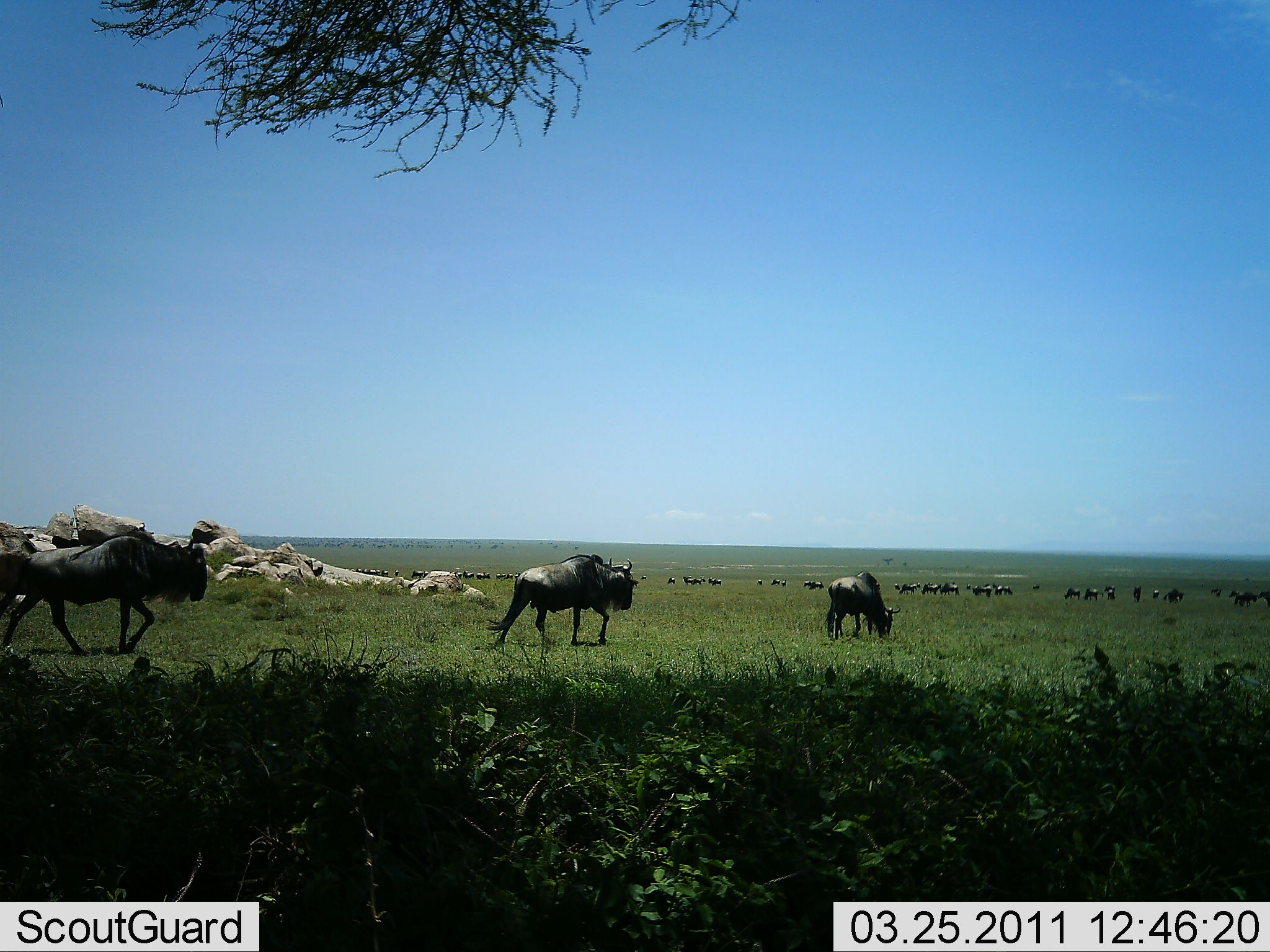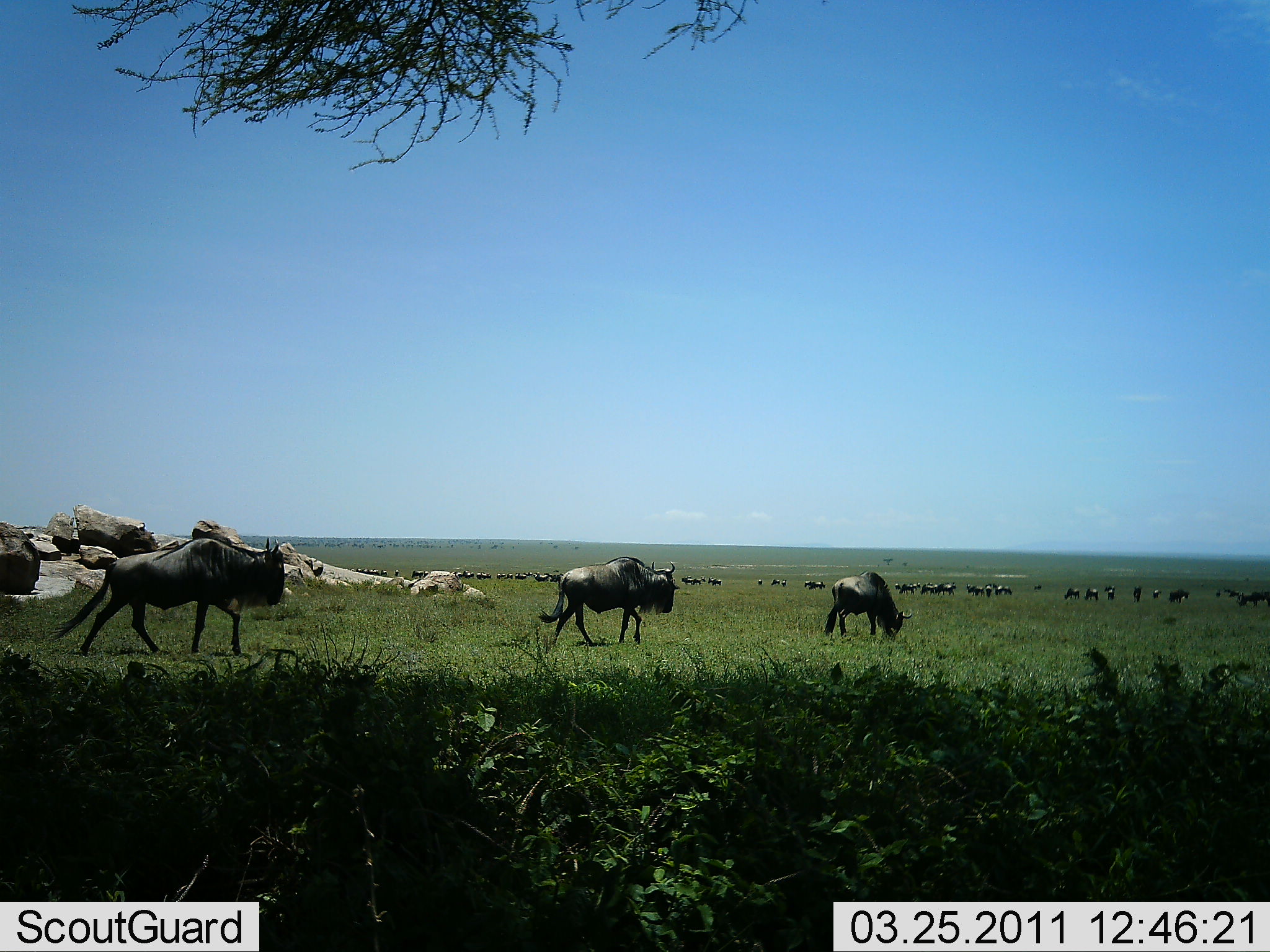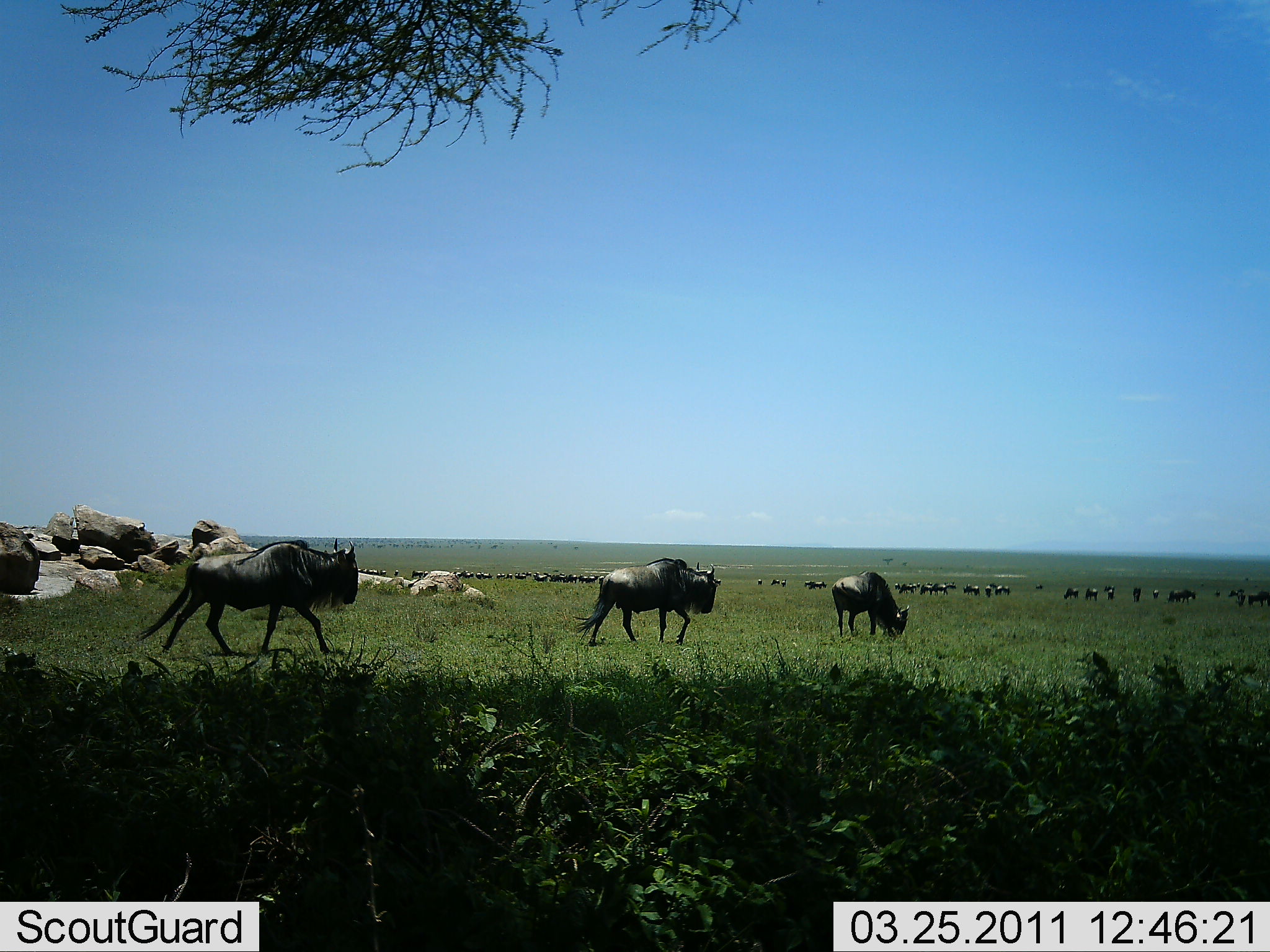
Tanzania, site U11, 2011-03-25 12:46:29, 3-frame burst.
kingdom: Animalia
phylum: Chordata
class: Mammalia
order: Artiodactyla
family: Bovidae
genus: Connochaetes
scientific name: Connochaetes taurinus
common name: blue wildebeest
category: wildebeest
Wildebeest (blue wildebeest) (Connochaetes taurinus), count 11-50. Behavior (volunteer vote fractions): standing 64%, resting 18%, moving 91%, interacting 0%. Young present (vote fraction): 0%. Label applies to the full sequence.